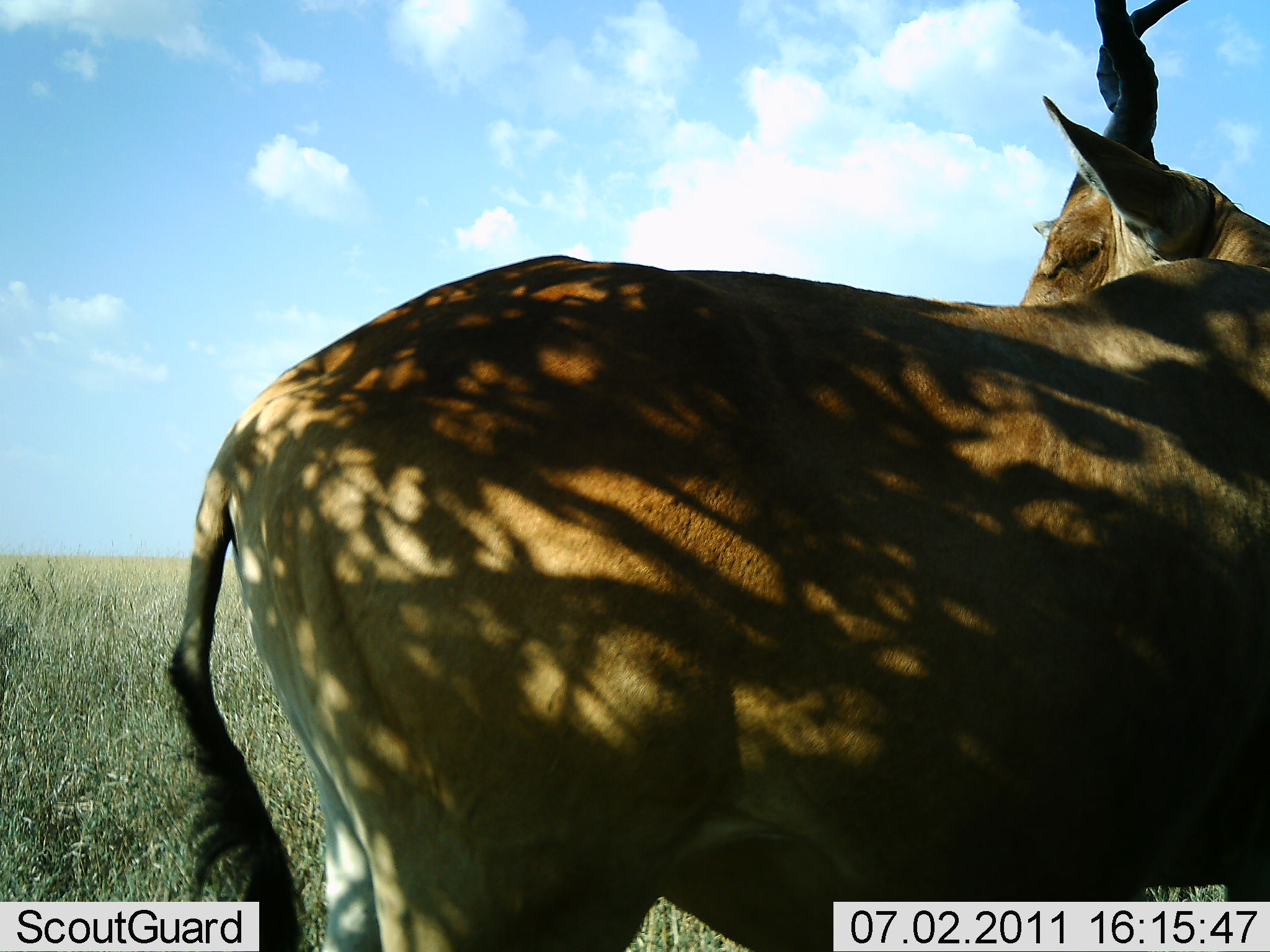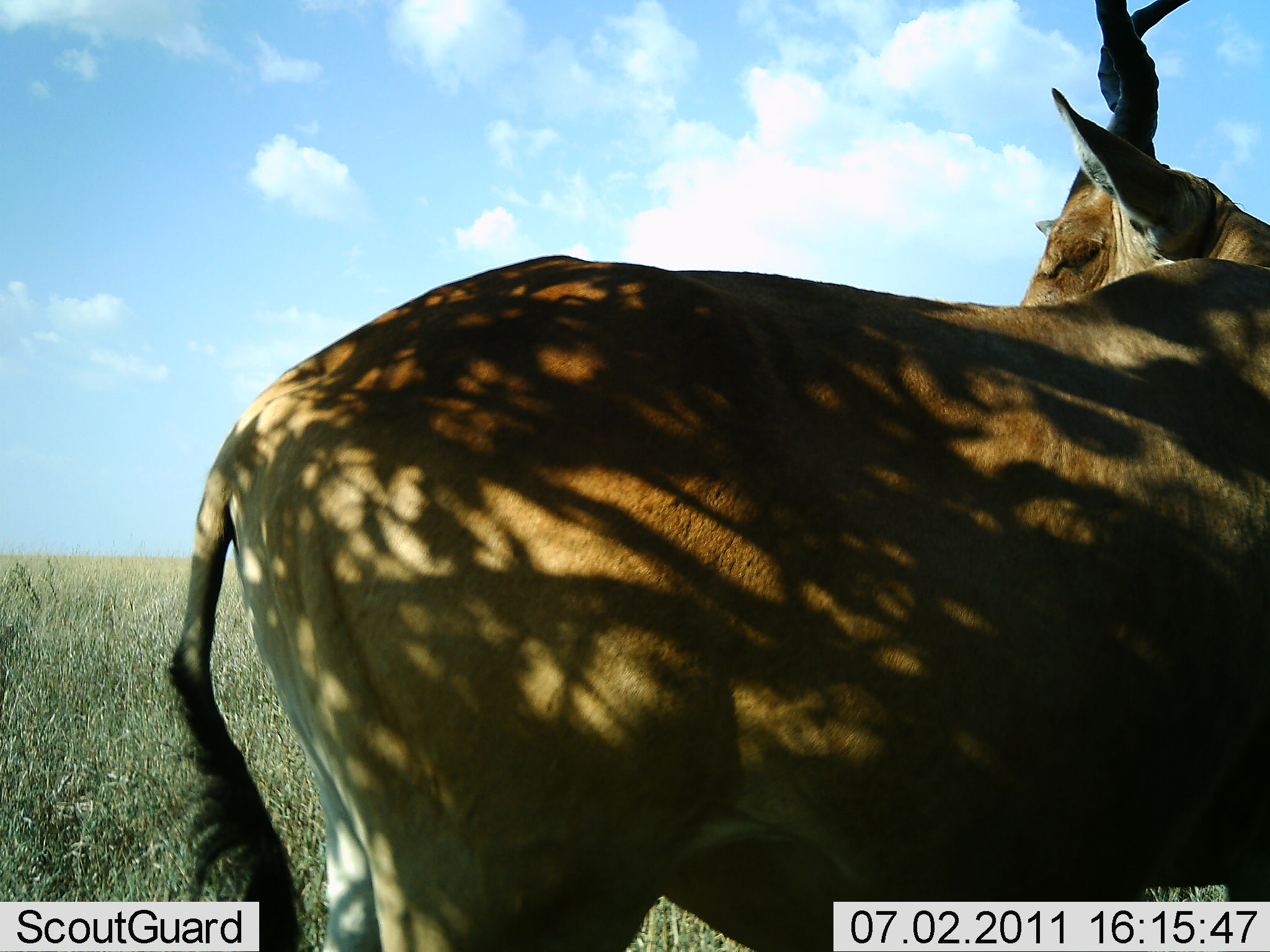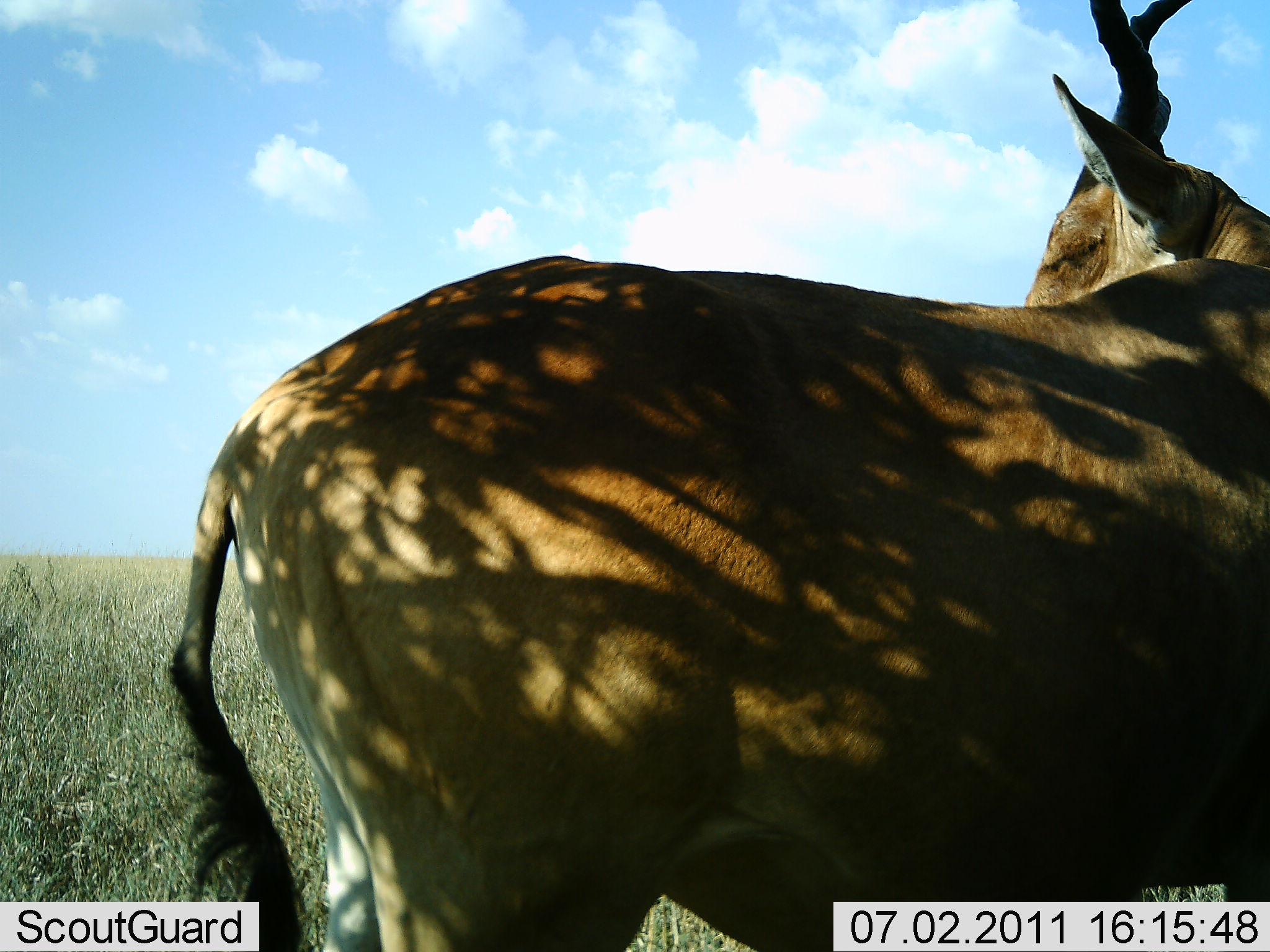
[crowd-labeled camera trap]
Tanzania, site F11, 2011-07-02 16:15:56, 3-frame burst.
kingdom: Animalia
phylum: Chordata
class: Mammalia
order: Artiodactyla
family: Bovidae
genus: Alcelaphus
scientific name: Alcelaphus buselaphus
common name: hartebeest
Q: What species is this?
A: Hartebeest (Alcelaphus buselaphus).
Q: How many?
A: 1.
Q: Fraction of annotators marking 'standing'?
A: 91%.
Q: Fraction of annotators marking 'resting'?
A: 18%.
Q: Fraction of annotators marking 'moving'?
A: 0%.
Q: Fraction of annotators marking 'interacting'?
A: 0%.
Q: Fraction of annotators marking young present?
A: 0%.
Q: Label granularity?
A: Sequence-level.